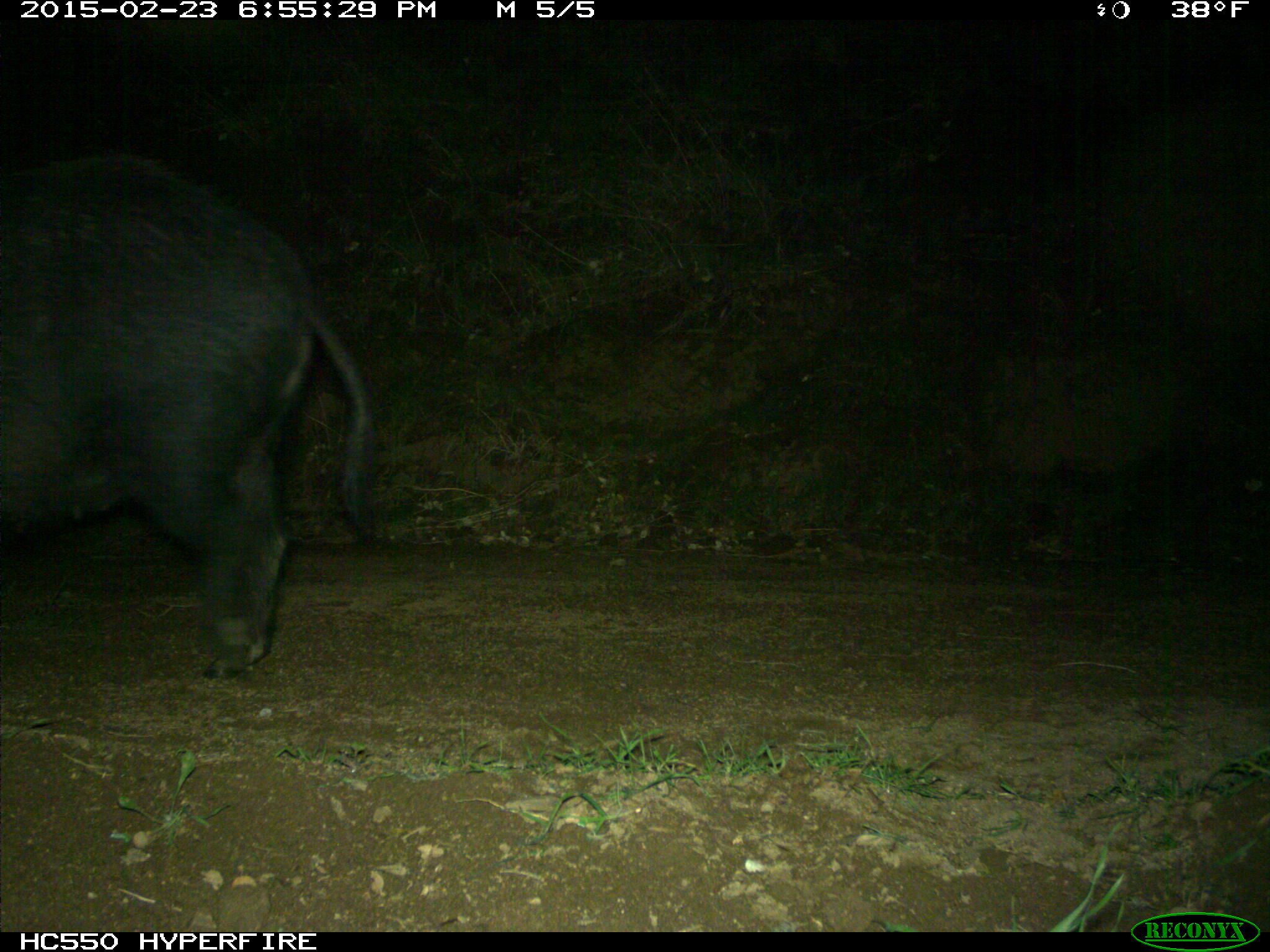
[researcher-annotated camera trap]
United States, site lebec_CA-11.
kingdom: Animalia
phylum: Chordata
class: Mammalia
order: Artiodactyla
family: Suidae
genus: Sus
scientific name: Sus scrofa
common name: wild boar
Sus scrofa (wild boar).